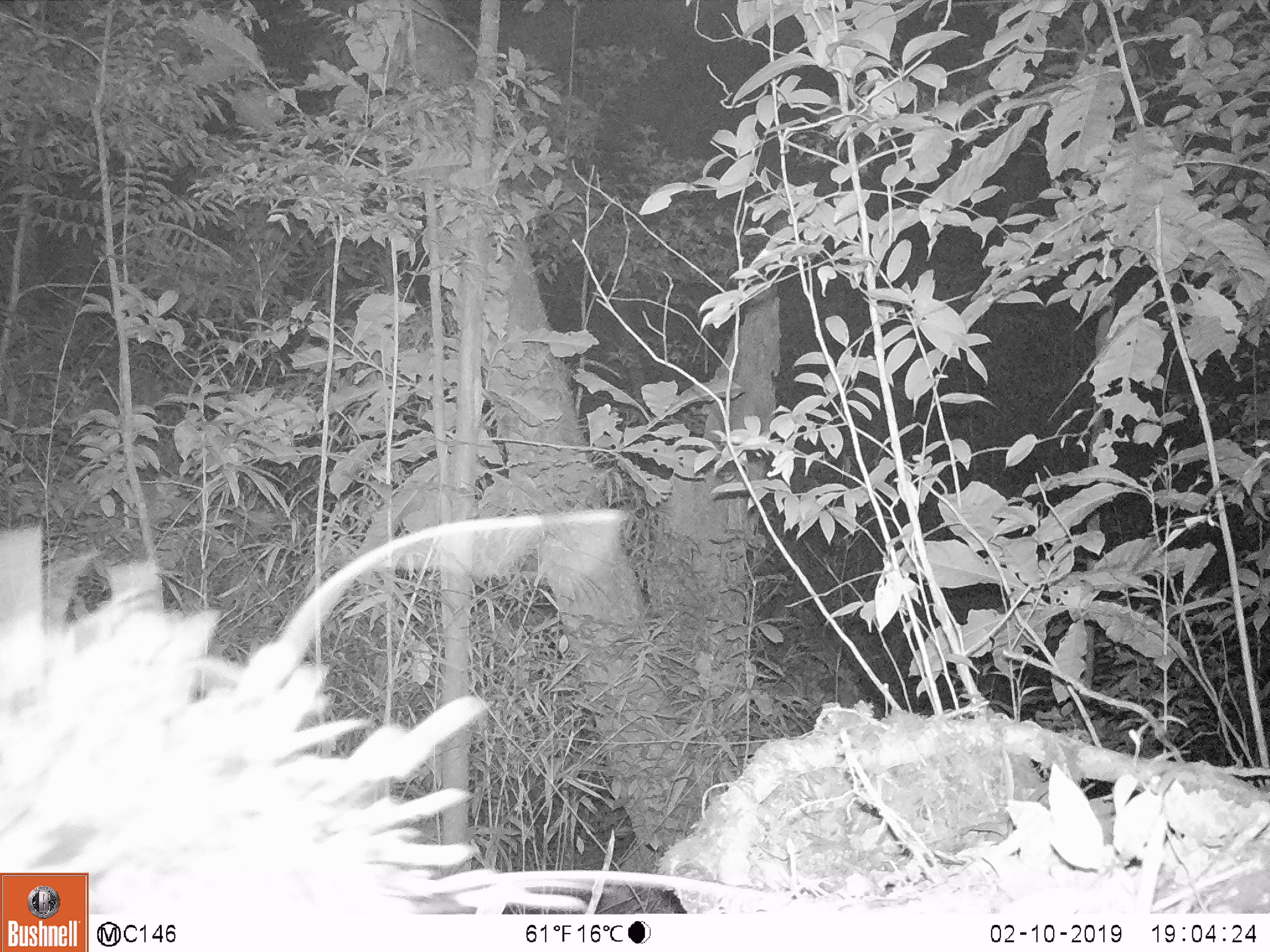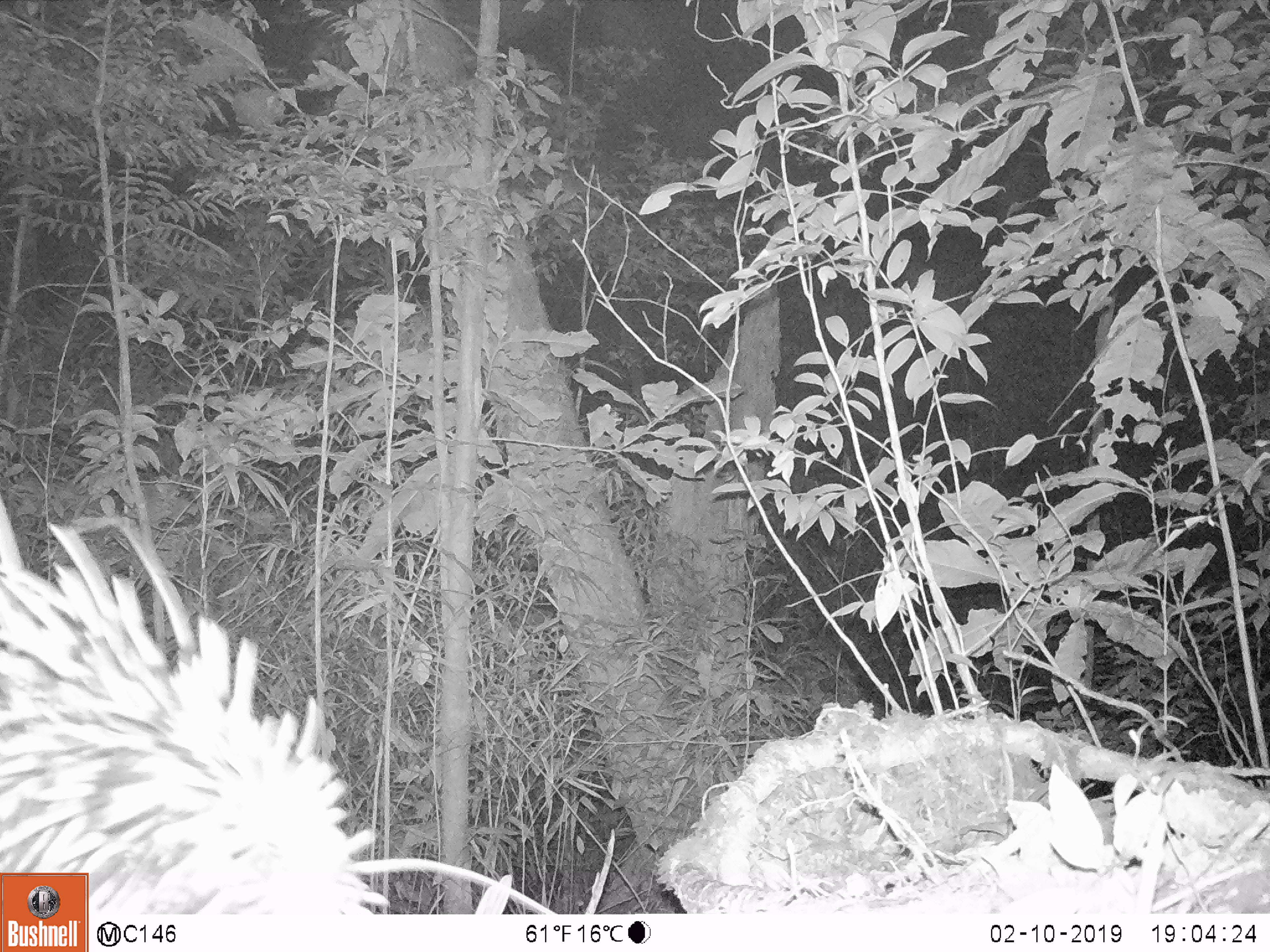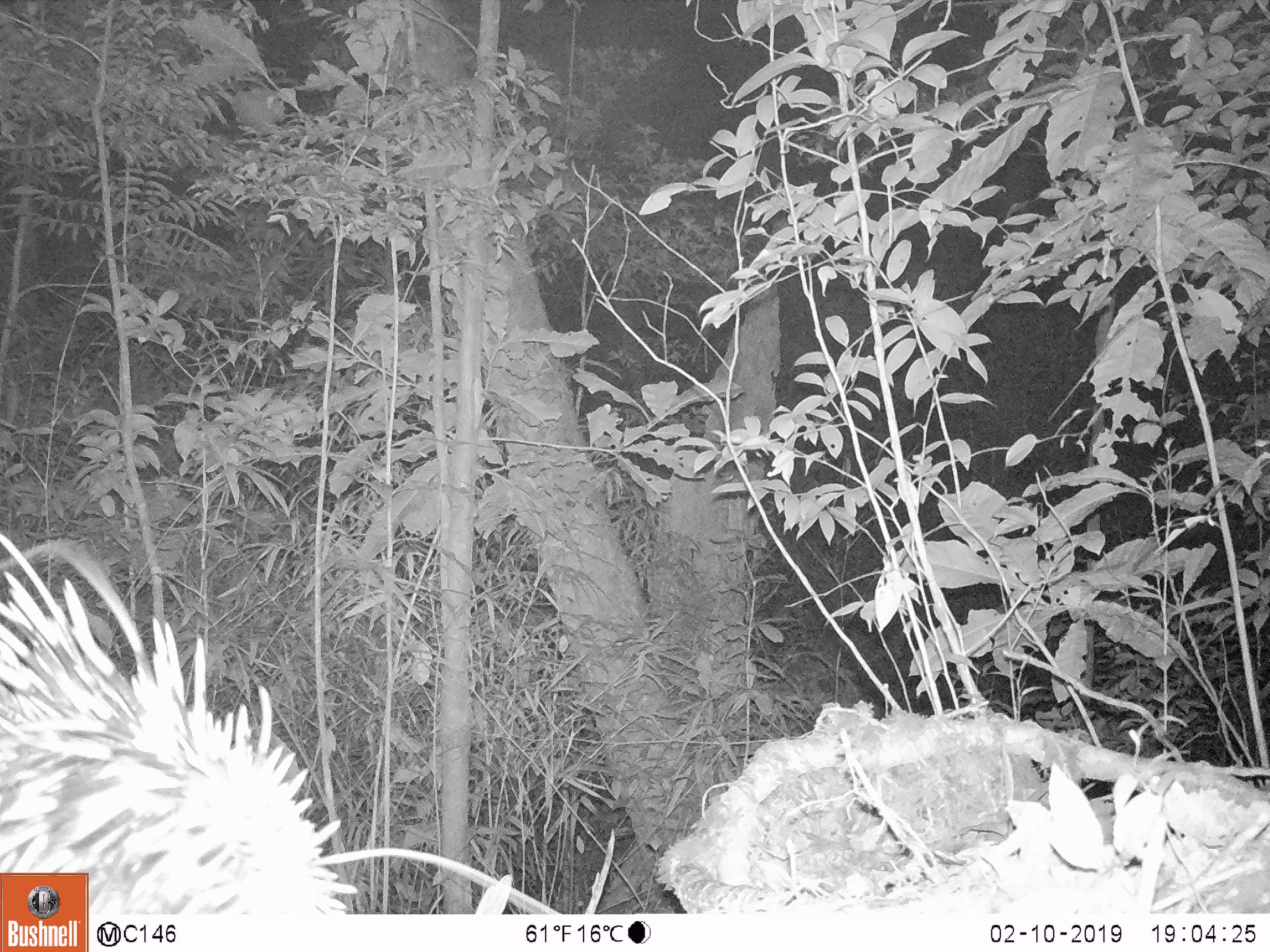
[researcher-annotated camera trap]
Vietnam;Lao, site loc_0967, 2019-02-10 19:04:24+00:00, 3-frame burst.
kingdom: Animalia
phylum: Chordata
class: Mammalia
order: Rodentia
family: Hystricidae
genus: Hystrix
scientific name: Hystrix brachyura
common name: malayan porcupine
Malayan porcupine (Hystrix brachyura). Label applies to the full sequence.